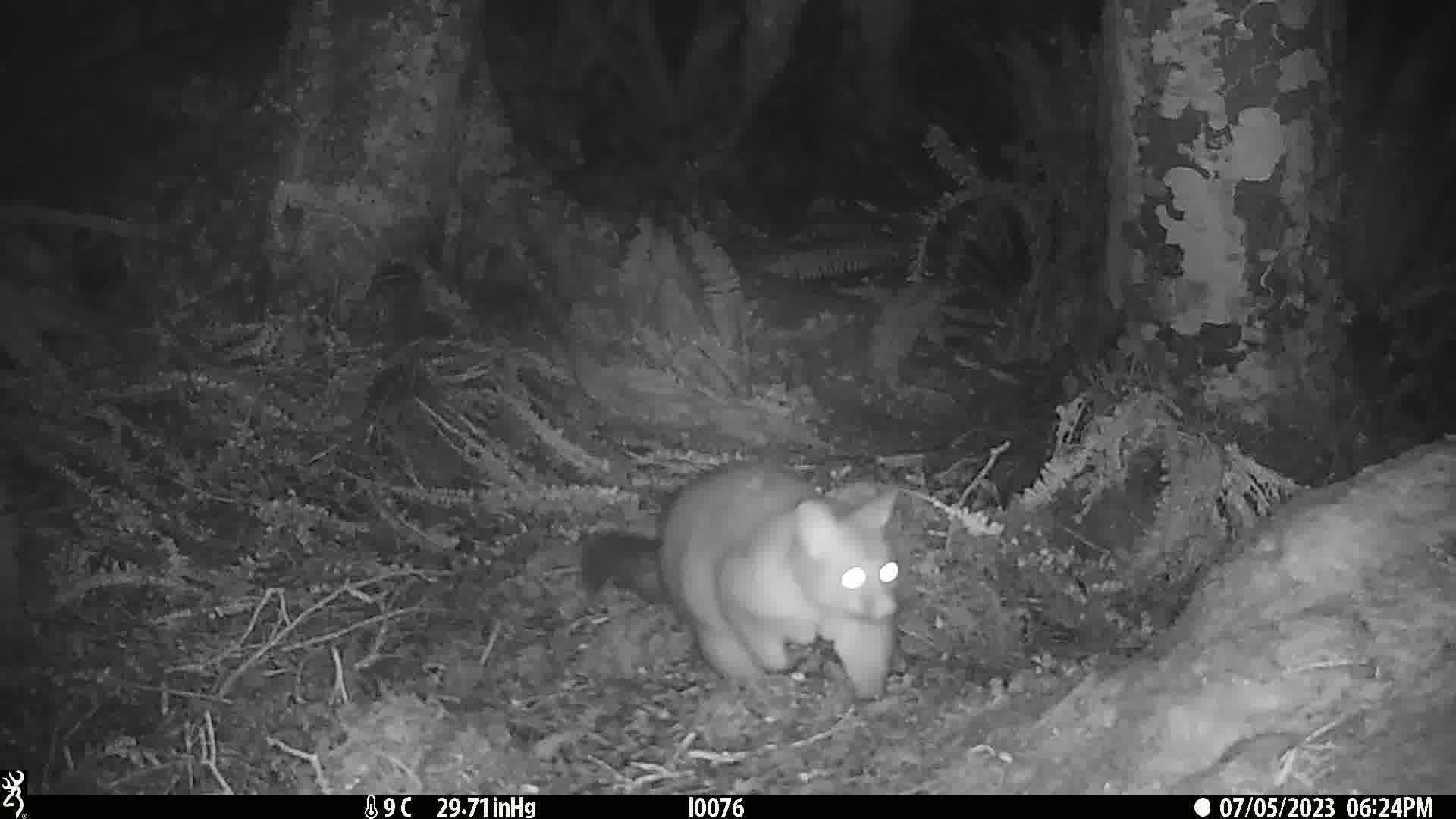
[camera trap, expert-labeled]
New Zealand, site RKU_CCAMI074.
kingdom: Animalia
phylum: Chordata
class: Mammalia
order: Diprotodontia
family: Phalangeridae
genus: Trichosurus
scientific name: Trichosurus vulpecula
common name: common brushtail possum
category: possum